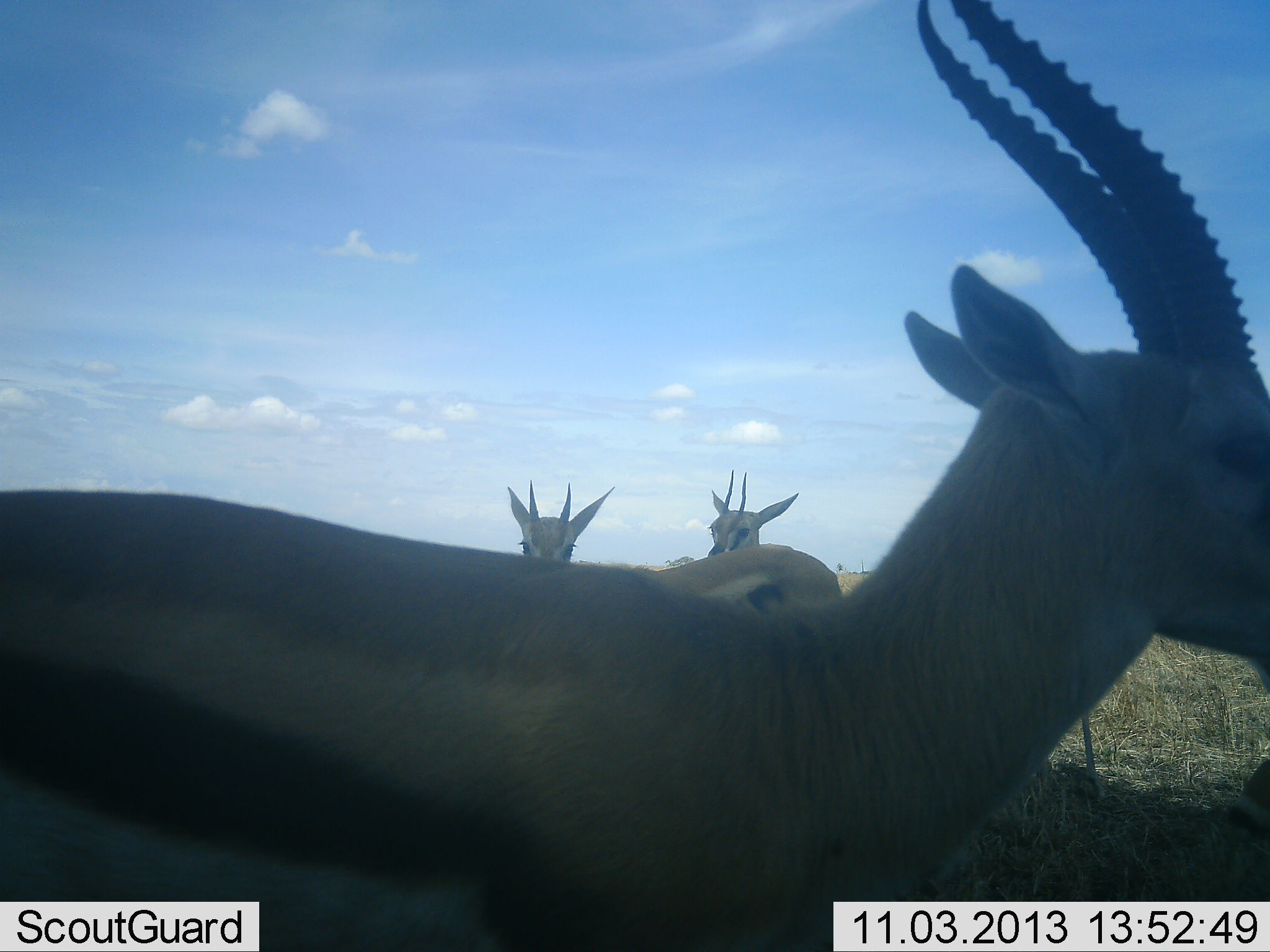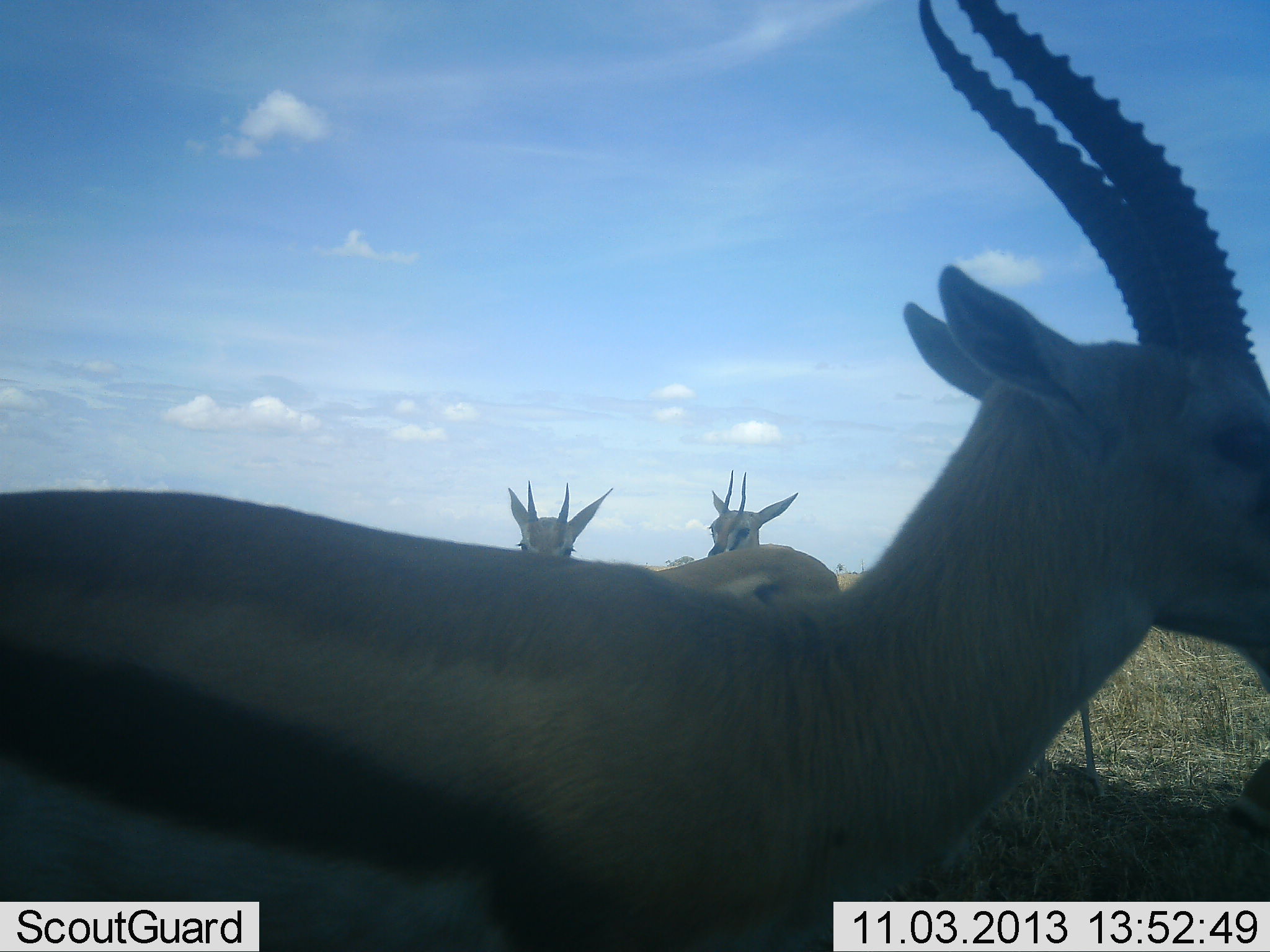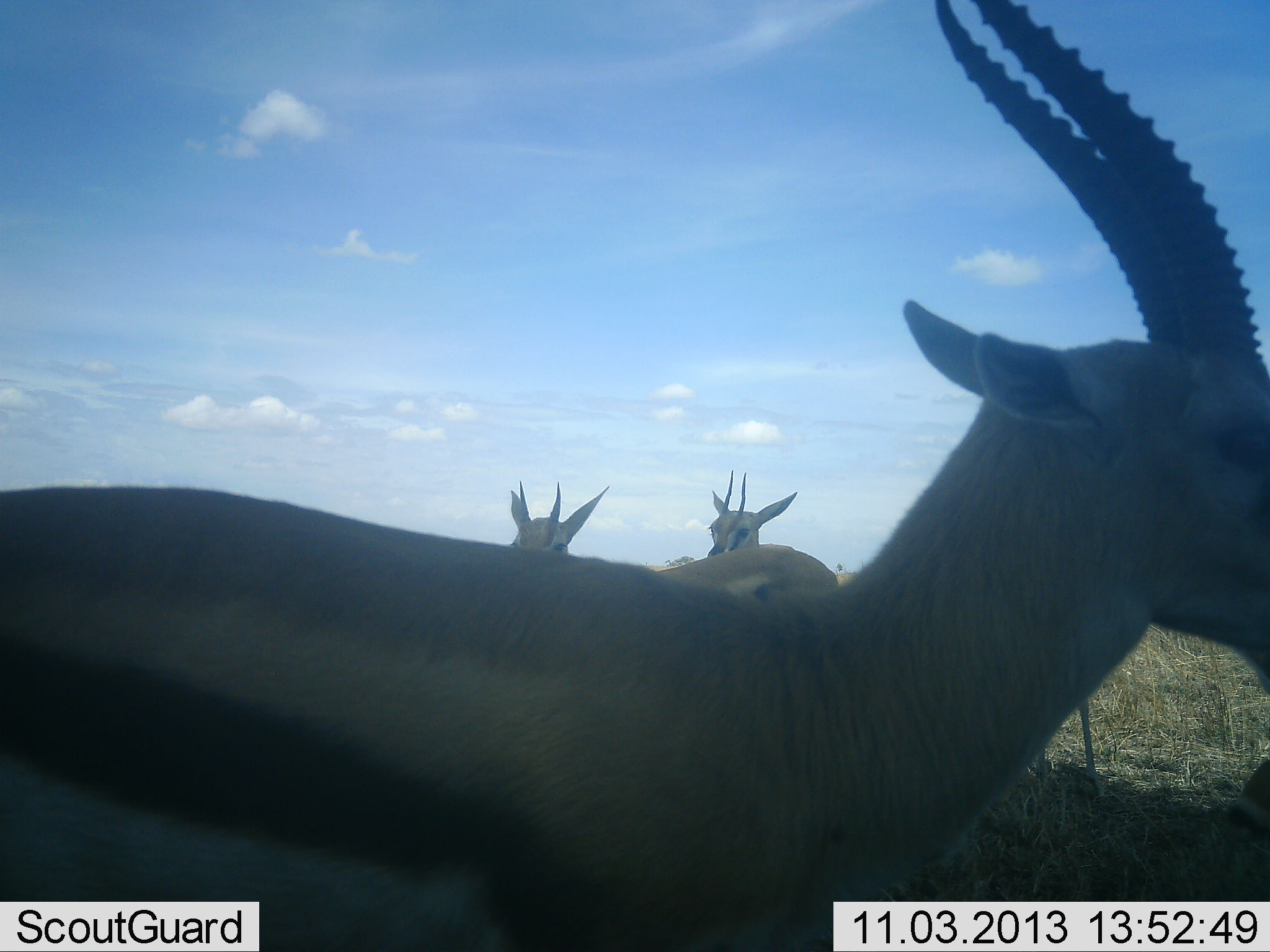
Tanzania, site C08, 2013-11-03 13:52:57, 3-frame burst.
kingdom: Animalia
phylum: Chordata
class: Mammalia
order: Artiodactyla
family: Bovidae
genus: Eudorcas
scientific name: Eudorcas thomsonii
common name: thomson's gazelle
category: gazellethomsons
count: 4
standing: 90%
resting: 10%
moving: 0%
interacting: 0%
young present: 0%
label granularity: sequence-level